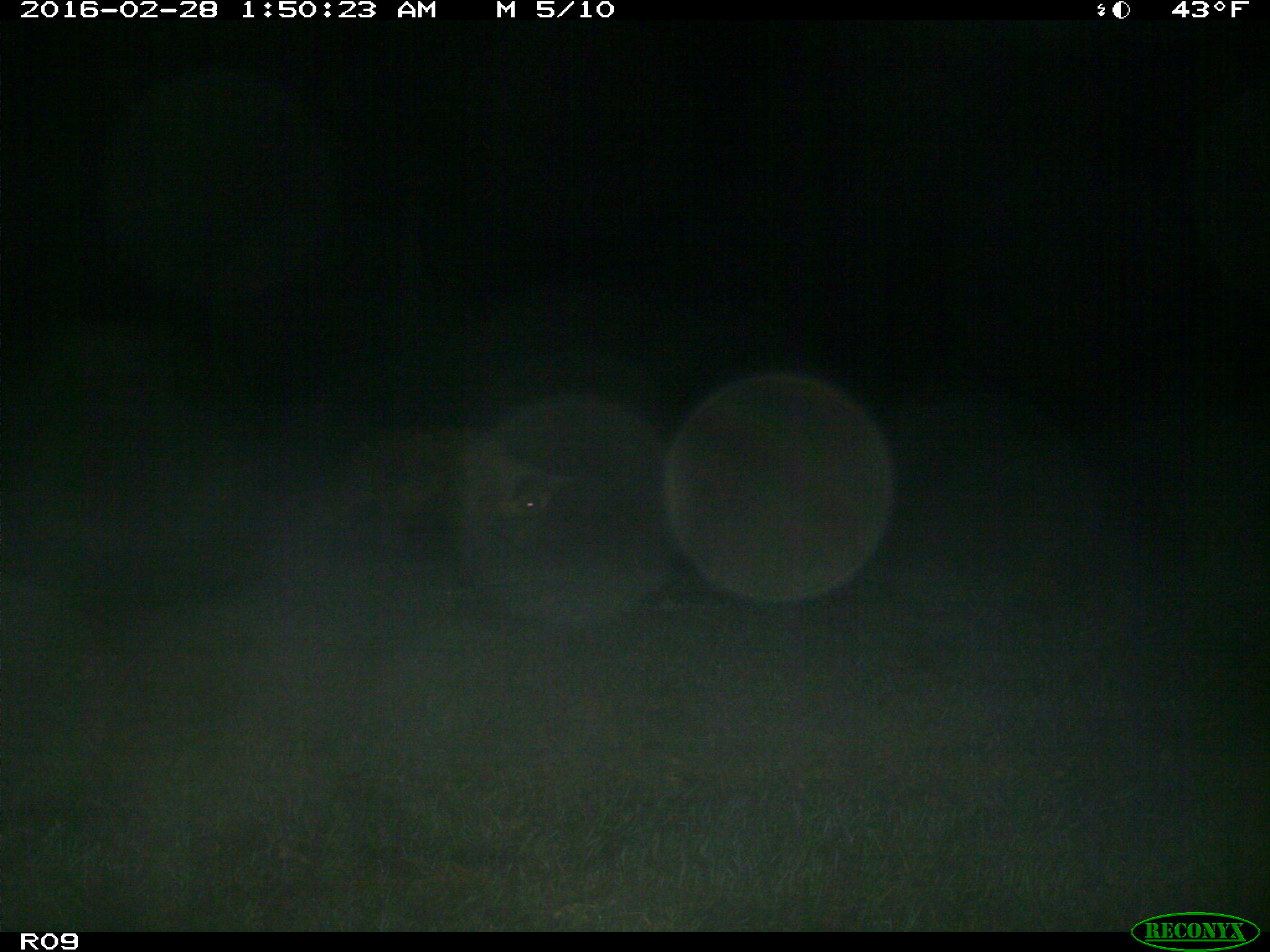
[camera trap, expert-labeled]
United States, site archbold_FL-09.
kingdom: Animalia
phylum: Chordata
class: Mammalia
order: Artiodactyla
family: Suidae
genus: Sus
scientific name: Sus scrofa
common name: wild boar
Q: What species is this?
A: Sus scrofa (wild boar).